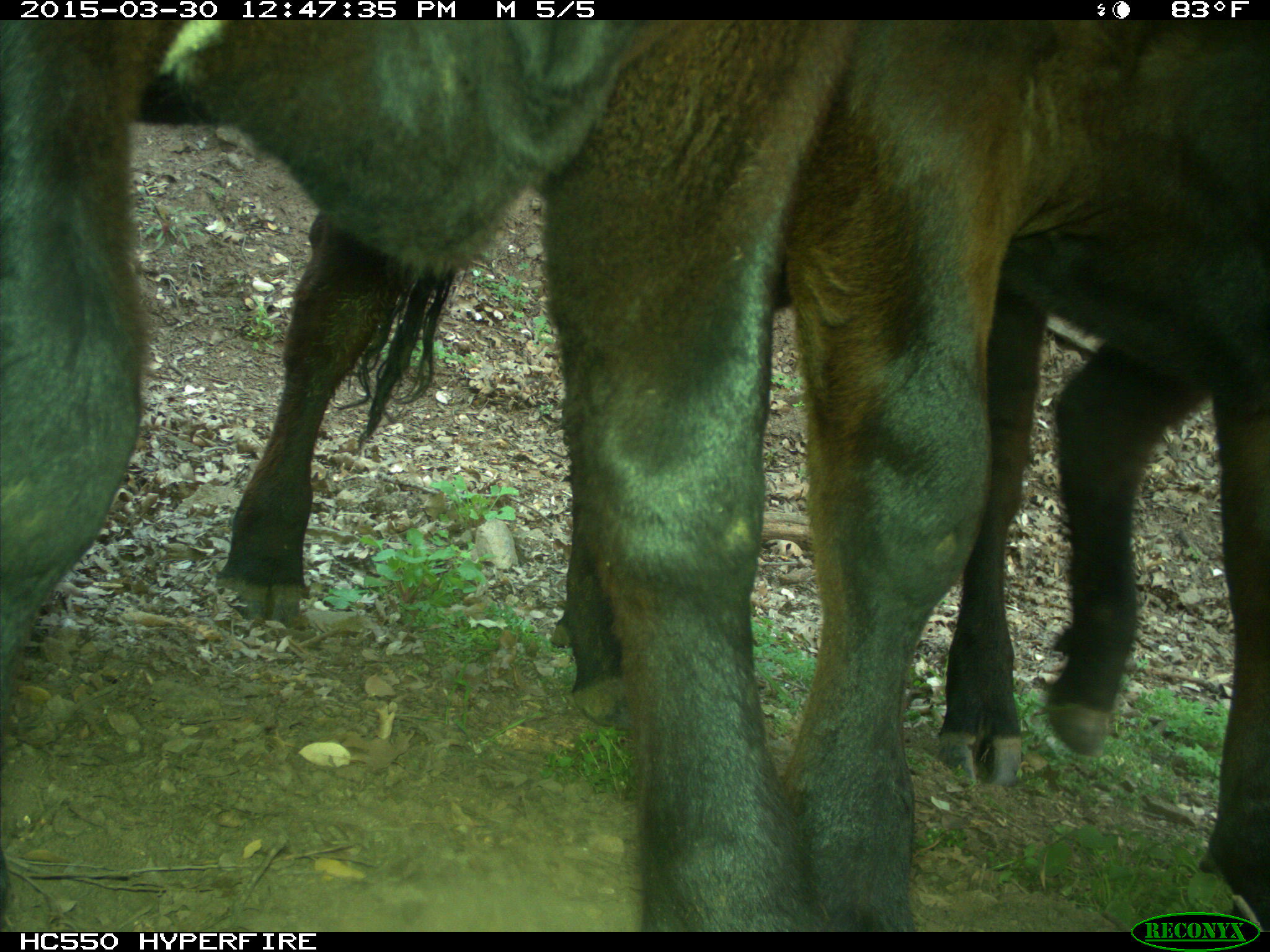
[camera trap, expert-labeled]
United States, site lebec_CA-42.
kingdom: Animalia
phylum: Chordata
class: Mammalia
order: Artiodactyla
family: Bovidae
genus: Bos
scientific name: Bos taurus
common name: domestic cow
Bos taurus (domestic cow).